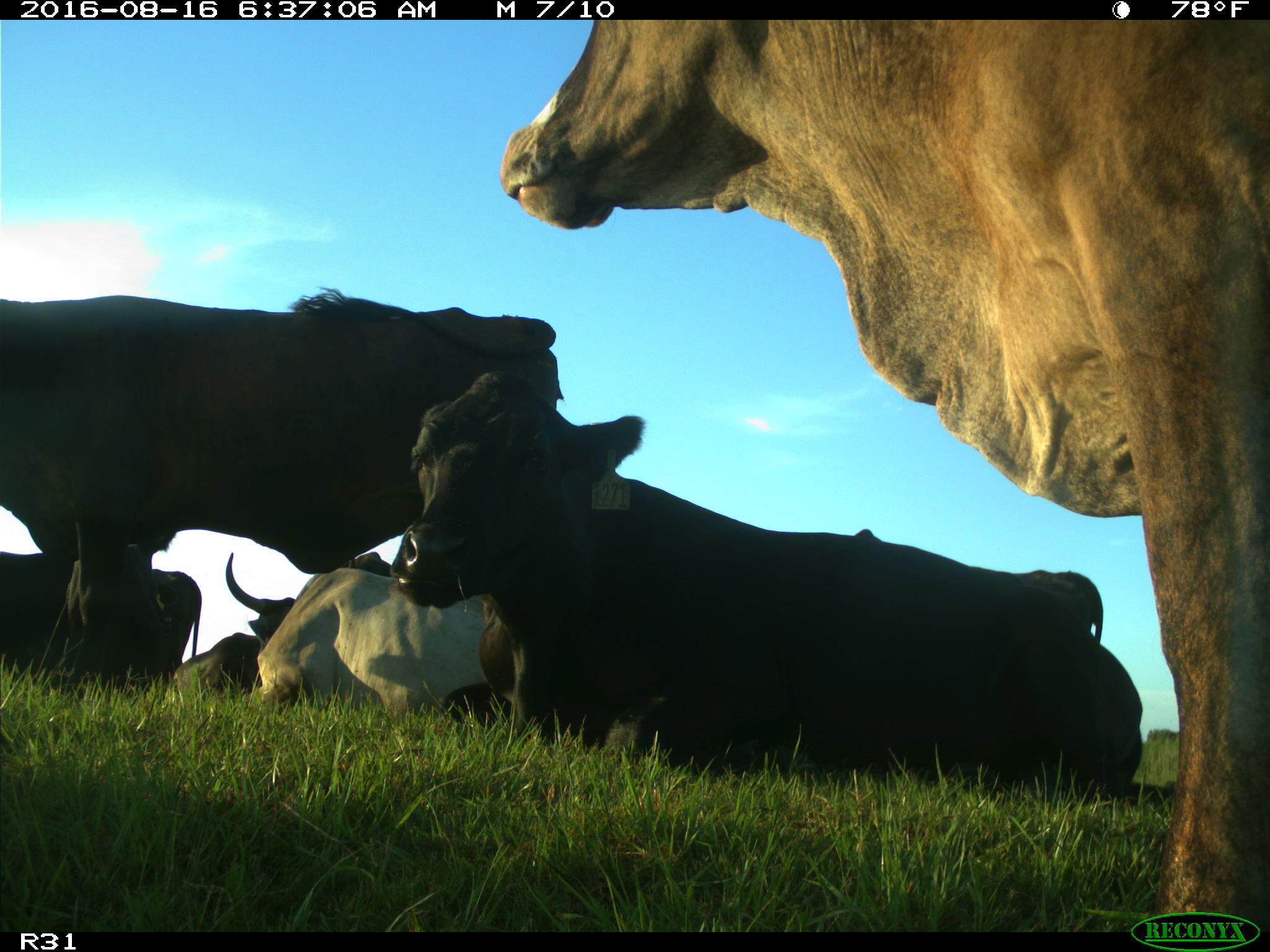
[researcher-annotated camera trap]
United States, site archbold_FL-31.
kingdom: Animalia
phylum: Chordata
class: Mammalia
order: Artiodactyla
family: Bovidae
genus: Bos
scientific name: Bos taurus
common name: domestic cow